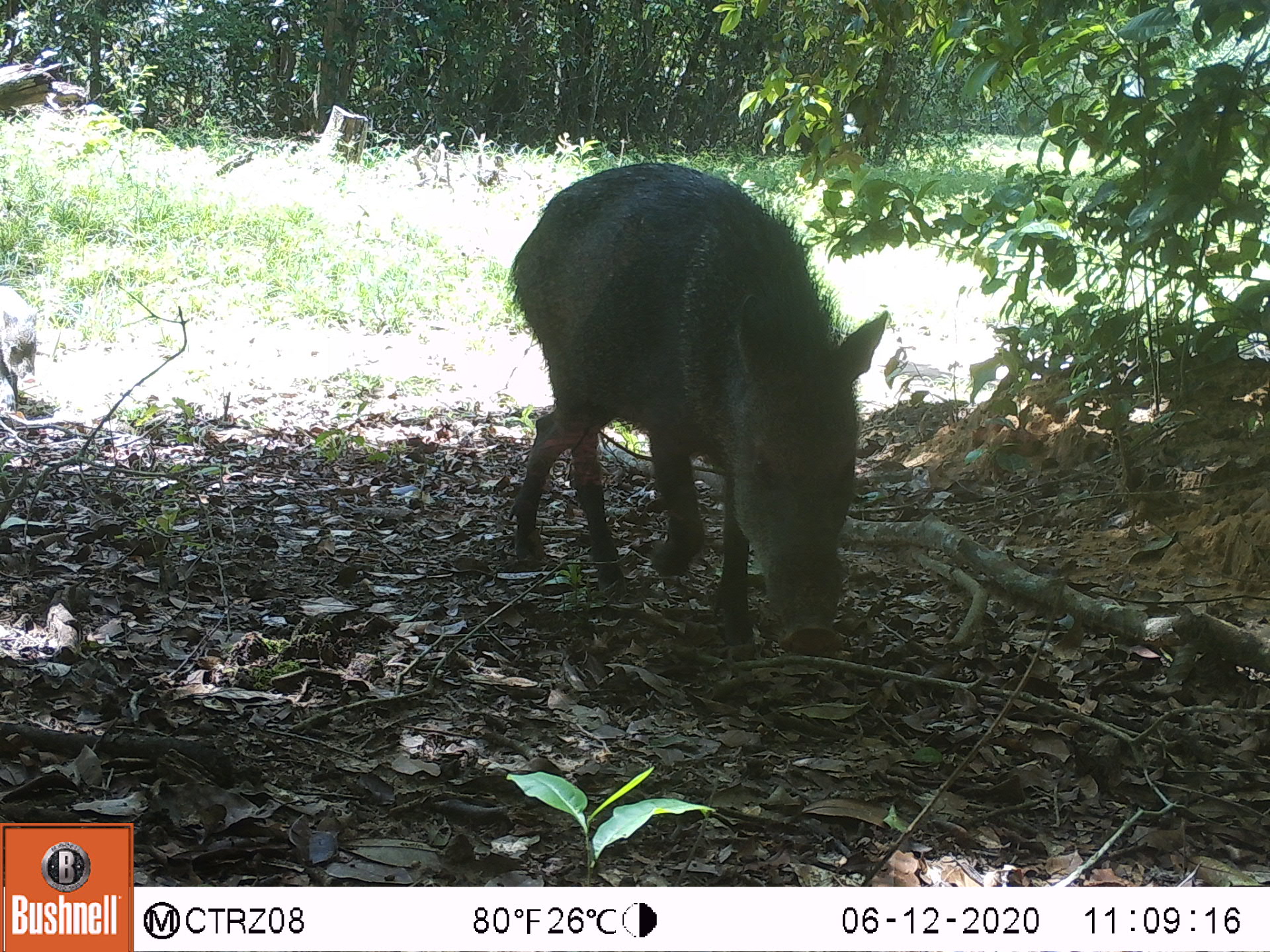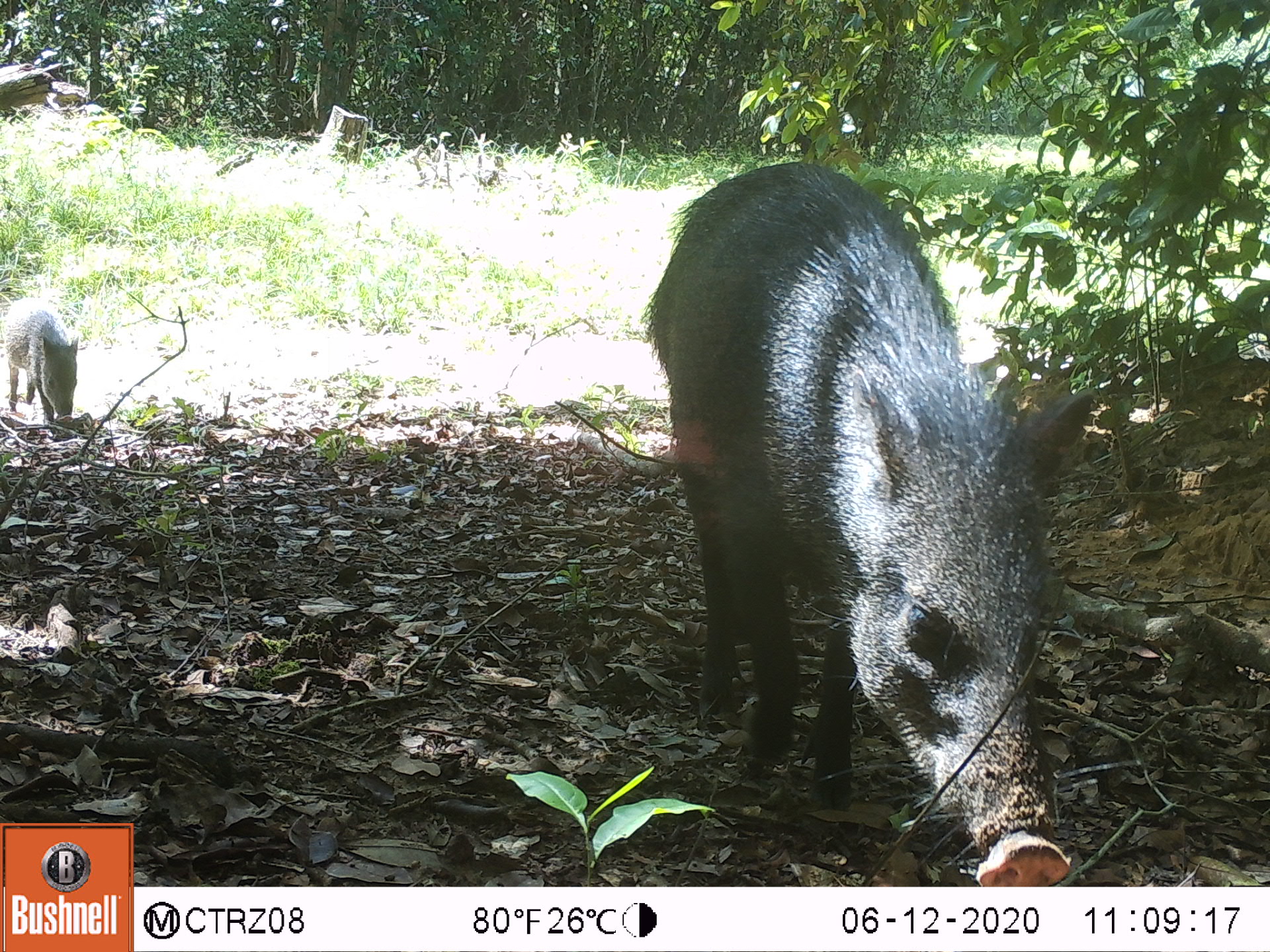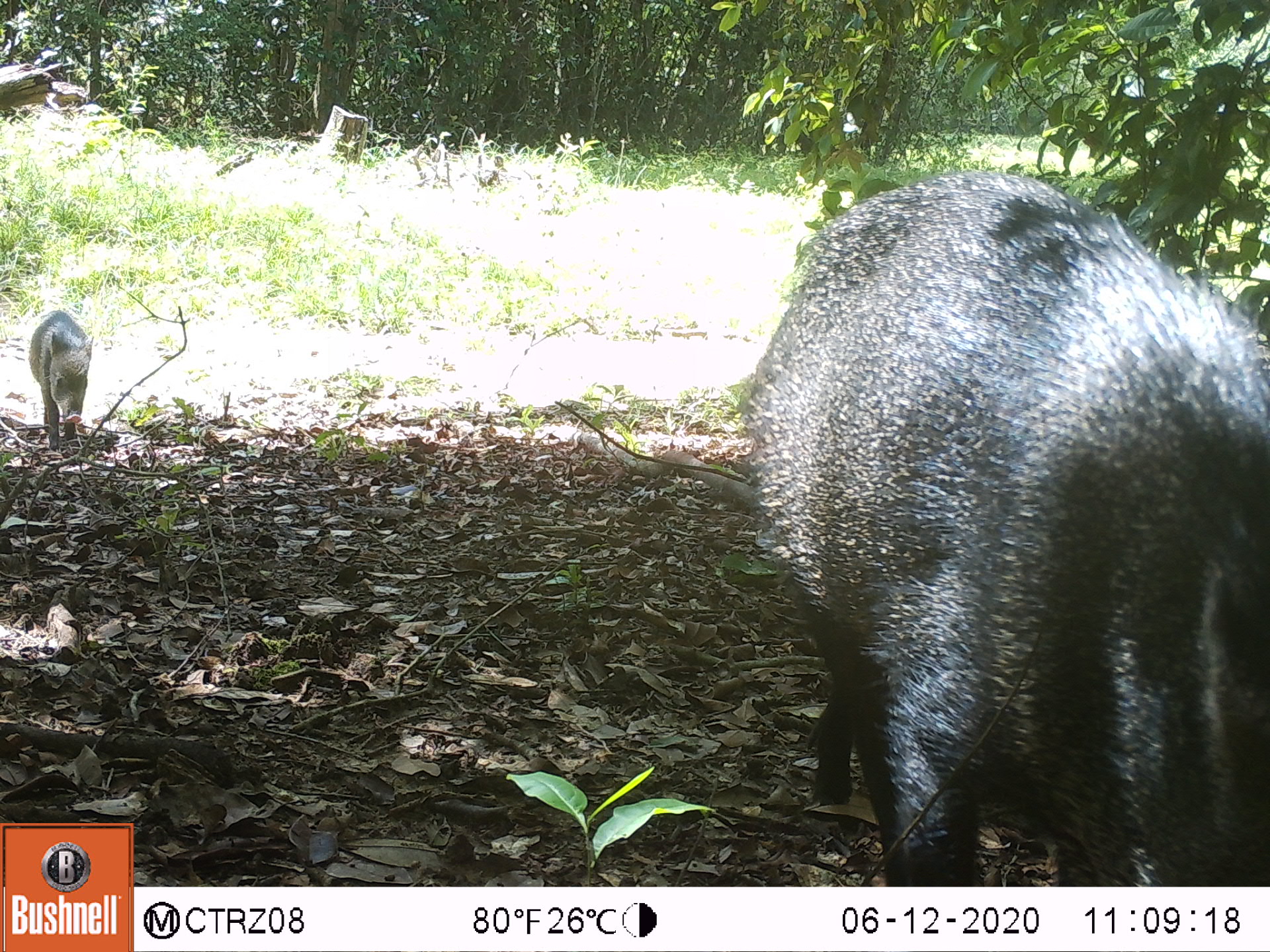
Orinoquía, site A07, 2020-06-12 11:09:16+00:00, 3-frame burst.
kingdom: Animalia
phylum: Chordata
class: Mammalia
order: Artiodactyla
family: Tayassuidae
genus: Pecari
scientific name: Pecari tajacu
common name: collared peccary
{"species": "collared peccary (Pecari tajacu)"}